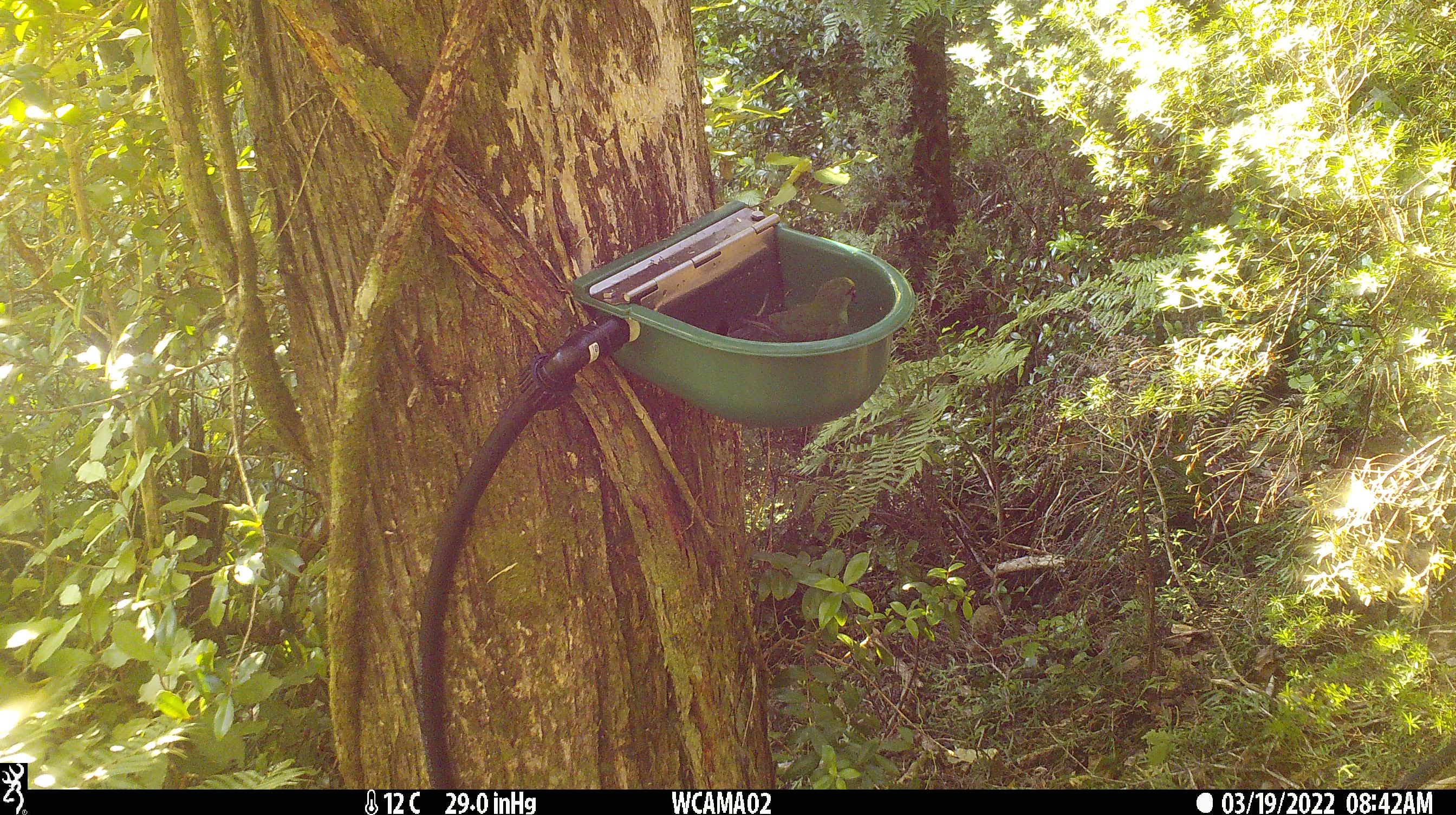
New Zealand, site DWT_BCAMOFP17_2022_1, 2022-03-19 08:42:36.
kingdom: Animalia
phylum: Chordata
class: Aves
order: Psittaciformes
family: Psittaculidae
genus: Cyanoramphus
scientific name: Cyanoramphus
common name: parakeet